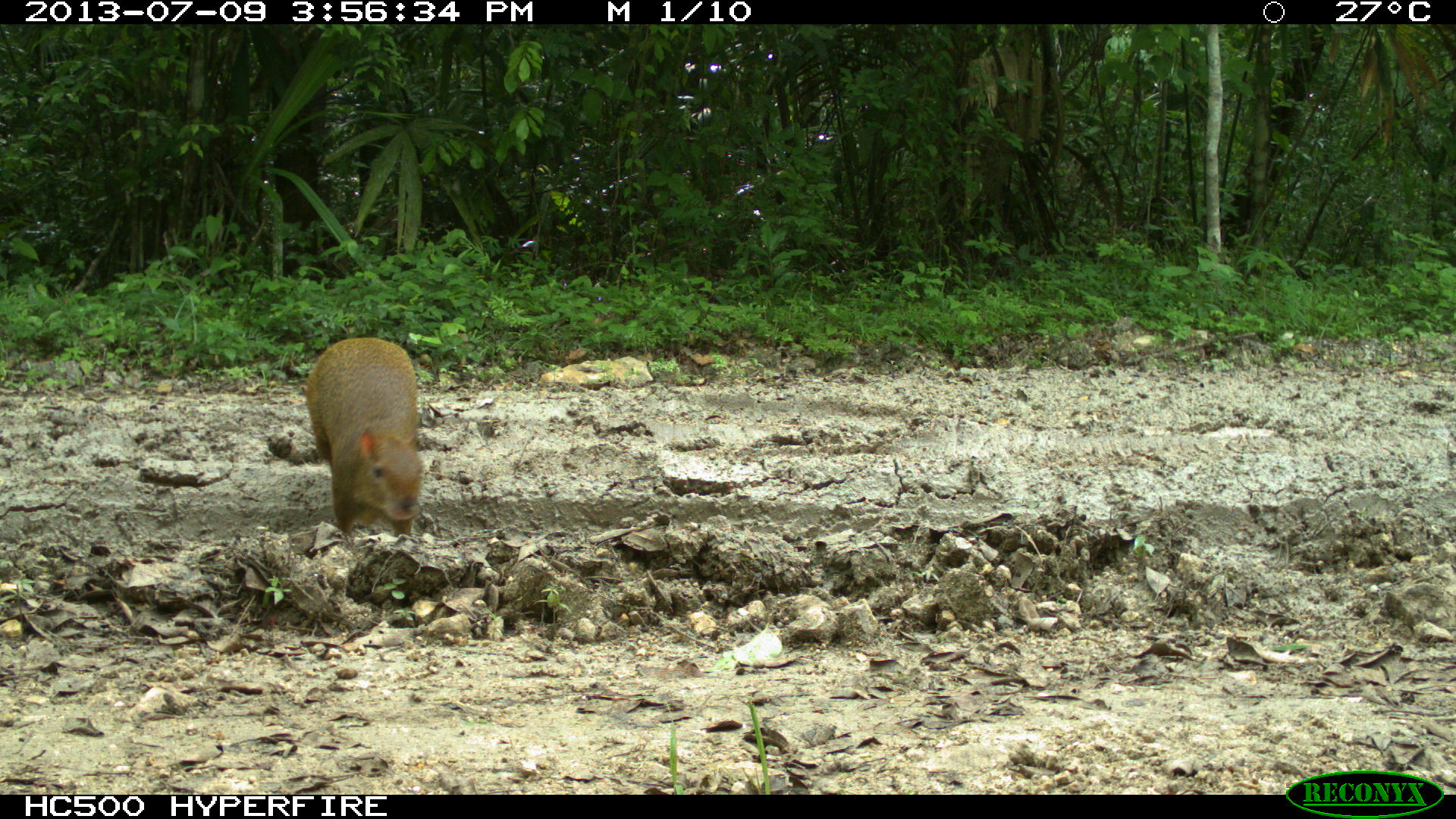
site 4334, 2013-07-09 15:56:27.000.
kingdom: Animalia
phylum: Chordata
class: Mammalia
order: Rodentia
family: Dasyproctidae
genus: Dasyprocta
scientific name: Dasyprocta punctata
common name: central american agouti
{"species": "Dasyprocta punctata (central american agouti)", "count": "1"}